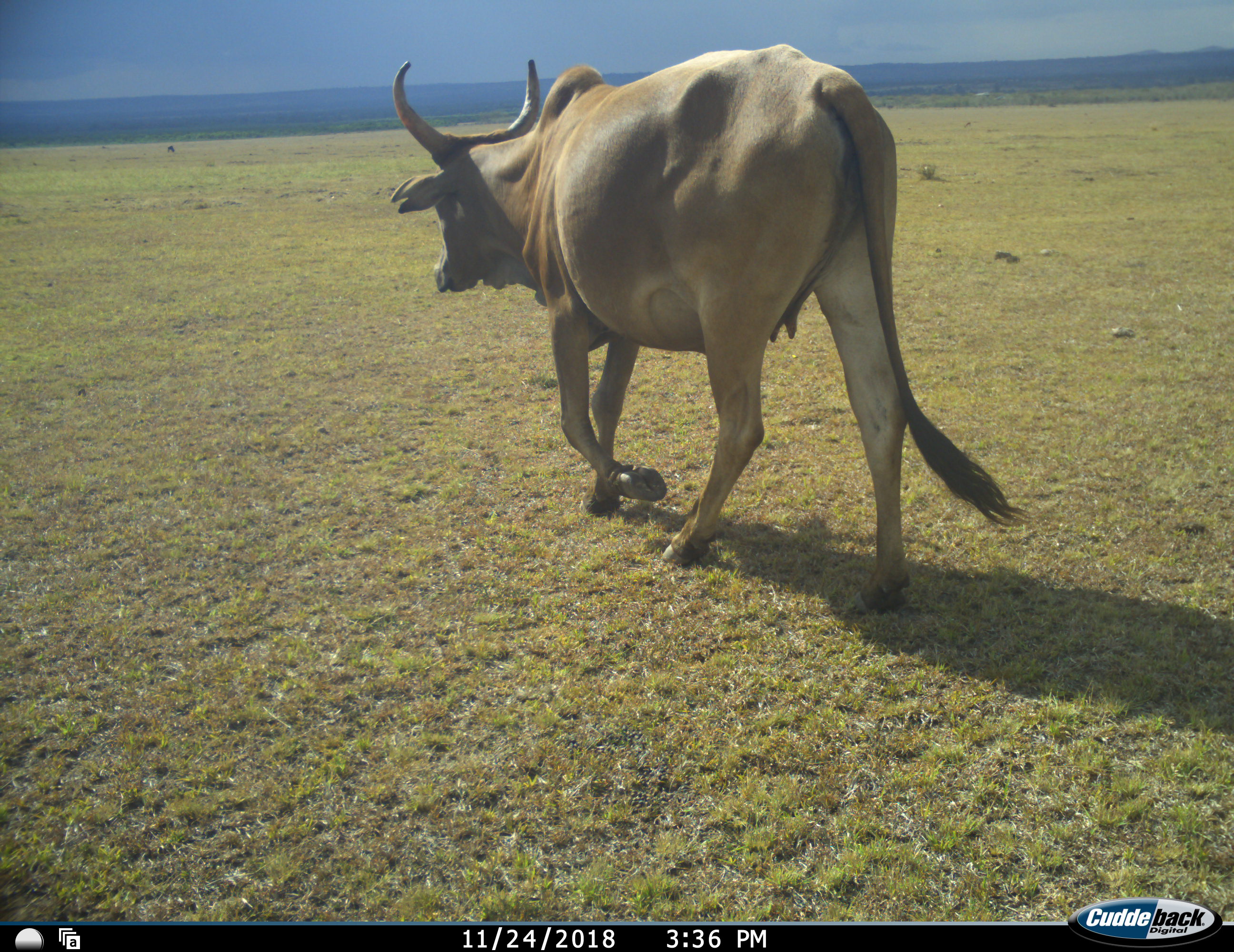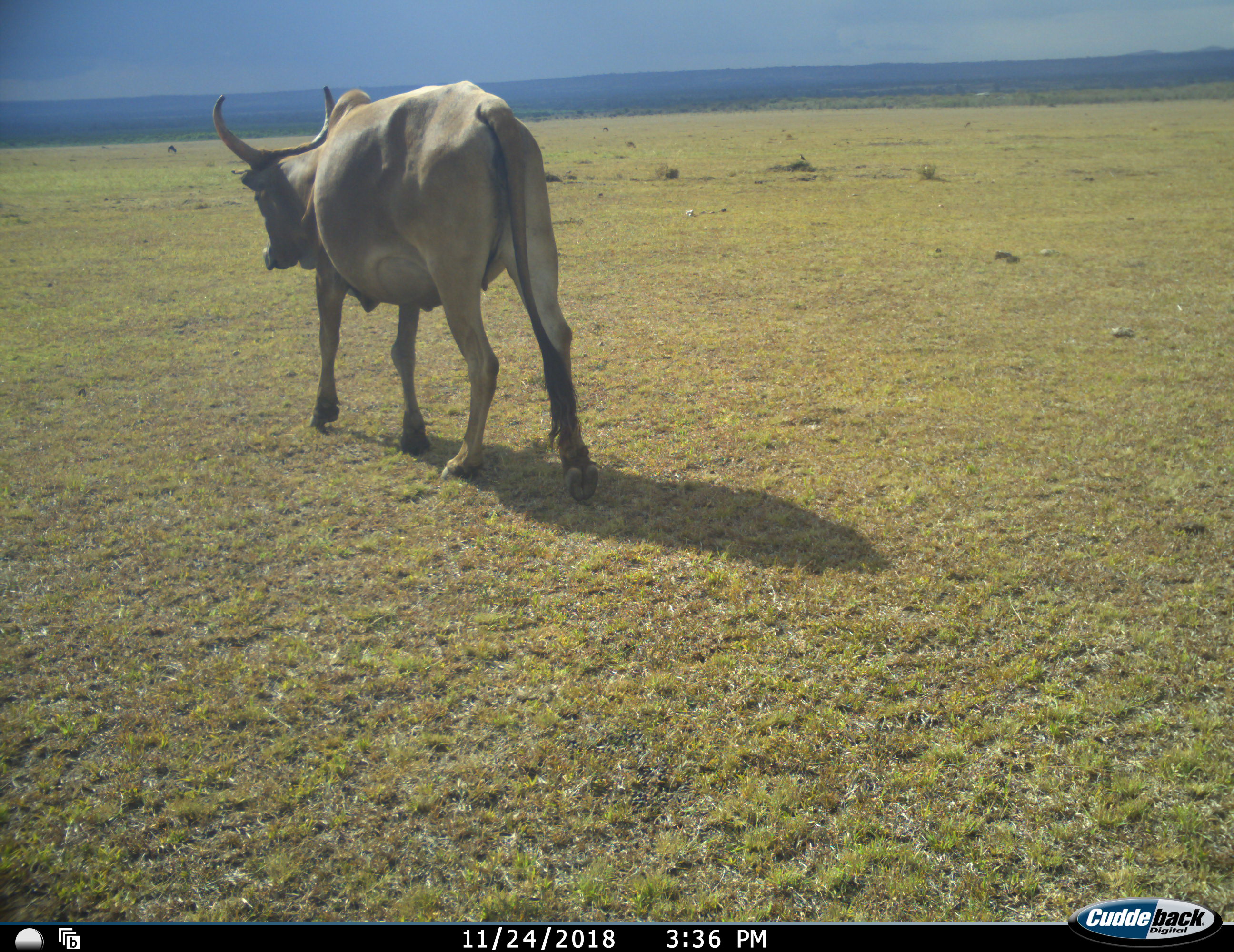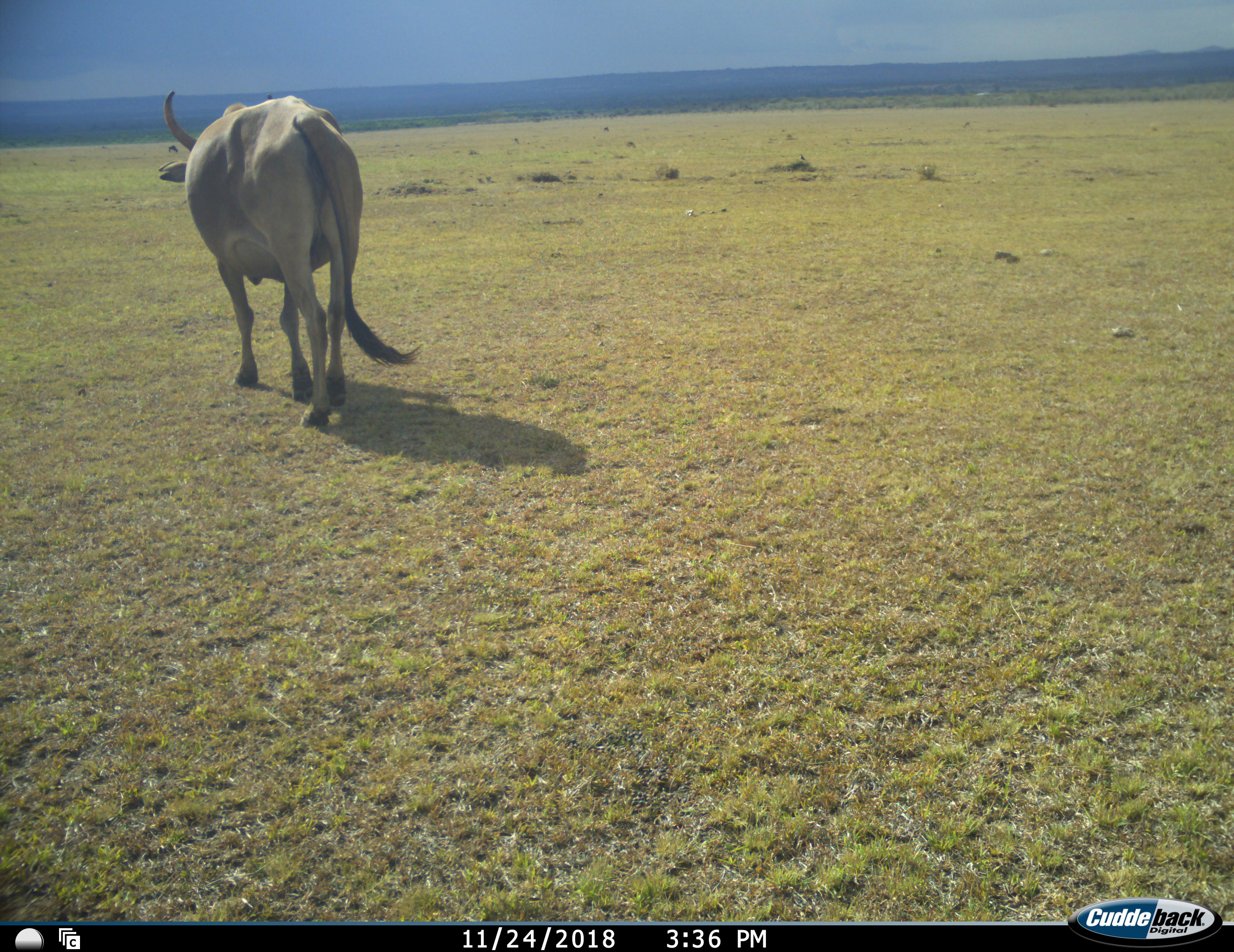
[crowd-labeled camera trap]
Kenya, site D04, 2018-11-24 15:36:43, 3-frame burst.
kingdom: Animalia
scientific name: Animalia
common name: animal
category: domesticanimal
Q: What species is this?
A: Domesticanimal (animal) (Animalia).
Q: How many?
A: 1.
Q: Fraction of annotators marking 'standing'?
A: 0%.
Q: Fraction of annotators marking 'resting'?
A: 0%.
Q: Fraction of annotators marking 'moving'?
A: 100%.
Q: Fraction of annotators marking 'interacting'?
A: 0%.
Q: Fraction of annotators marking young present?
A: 0%.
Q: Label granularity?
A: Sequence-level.